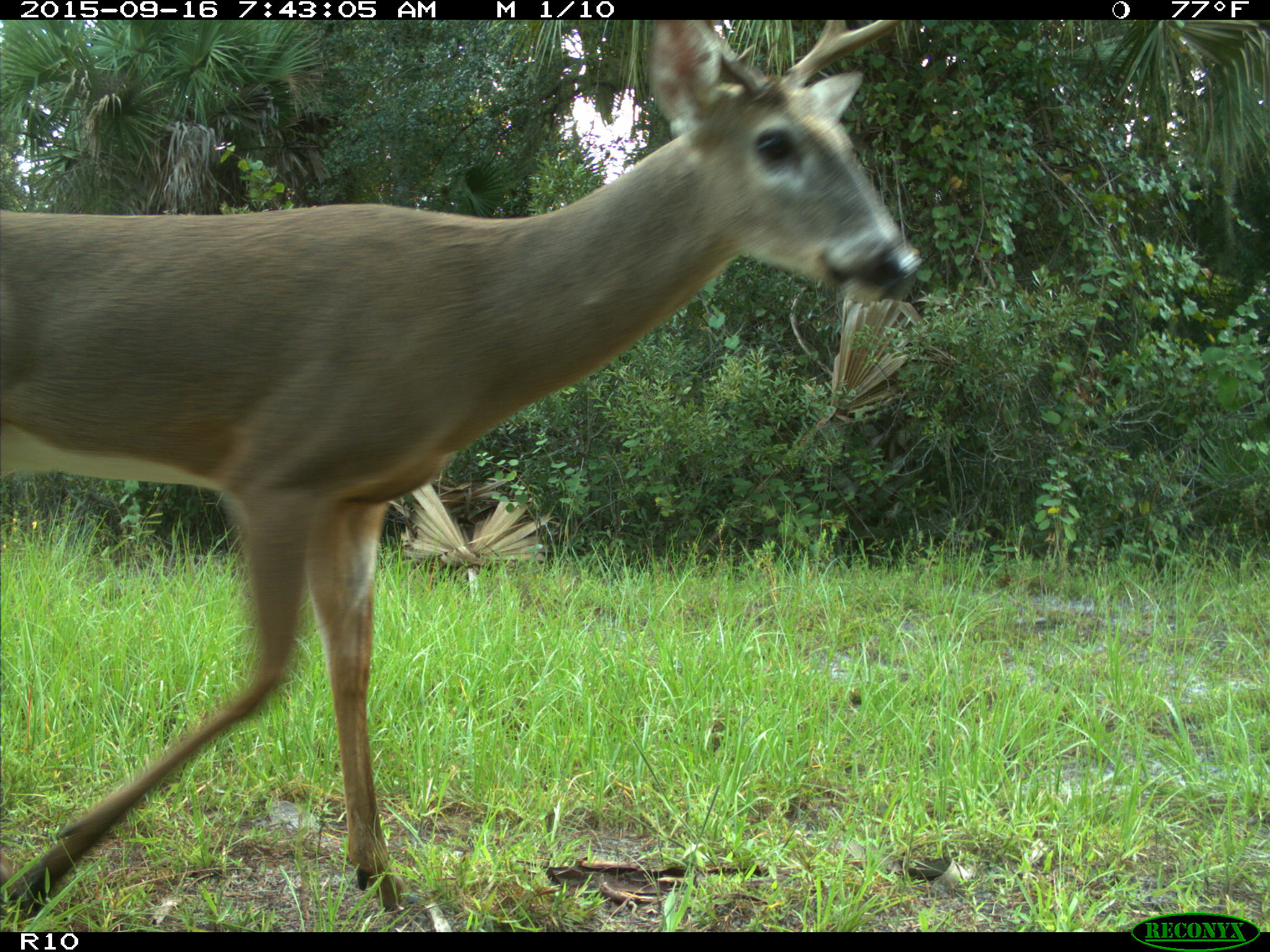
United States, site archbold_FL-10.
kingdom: Animalia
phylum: Chordata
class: Mammalia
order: Artiodactyla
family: Cervidae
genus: Odocoileus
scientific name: Odocoileus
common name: deer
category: unidentified deer